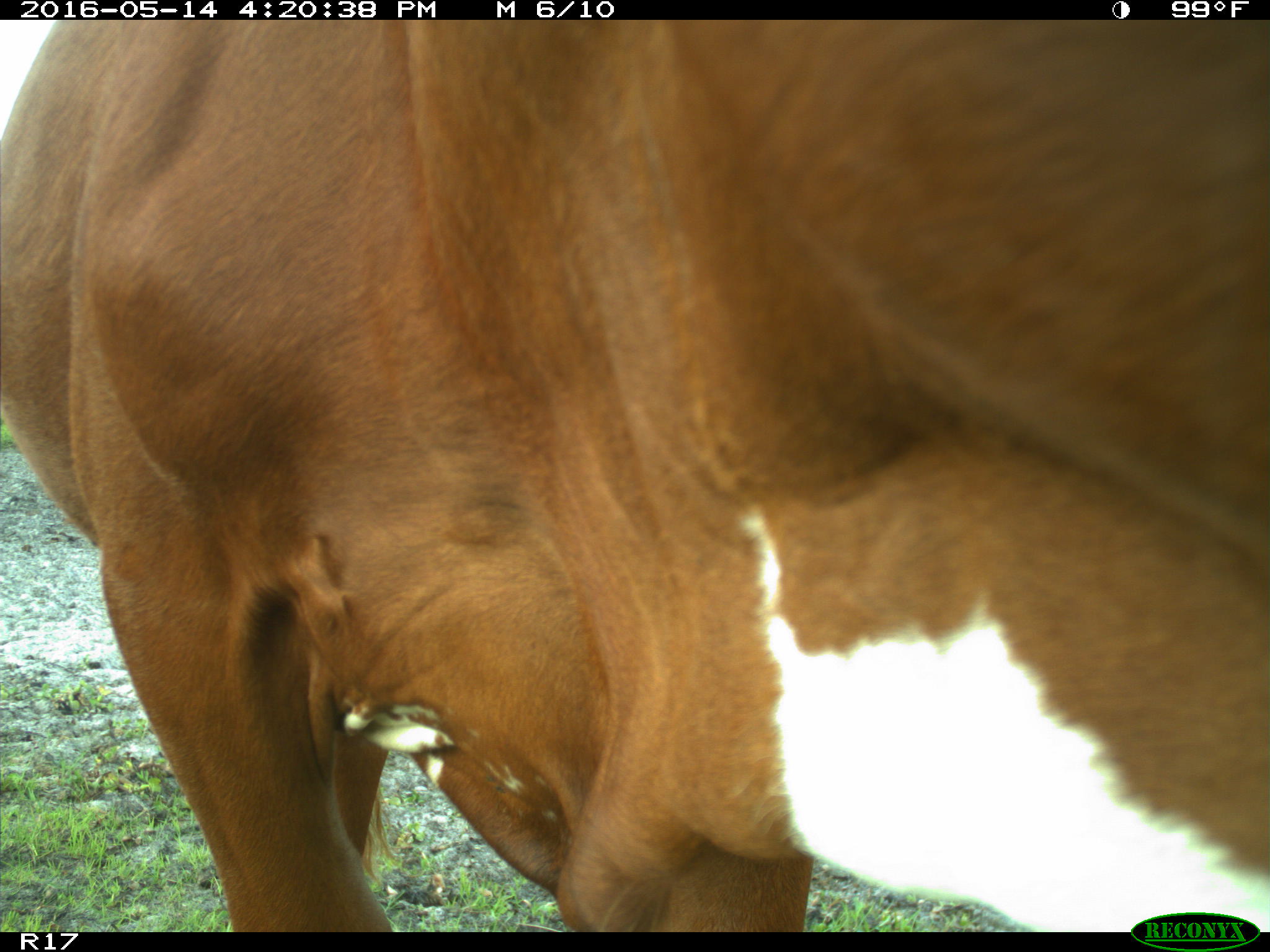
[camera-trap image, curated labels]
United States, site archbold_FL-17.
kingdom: Animalia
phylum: Chordata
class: Mammalia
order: Artiodactyla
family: Bovidae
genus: Bos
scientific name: Bos taurus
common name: domestic cow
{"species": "Bos taurus (domestic cow)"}